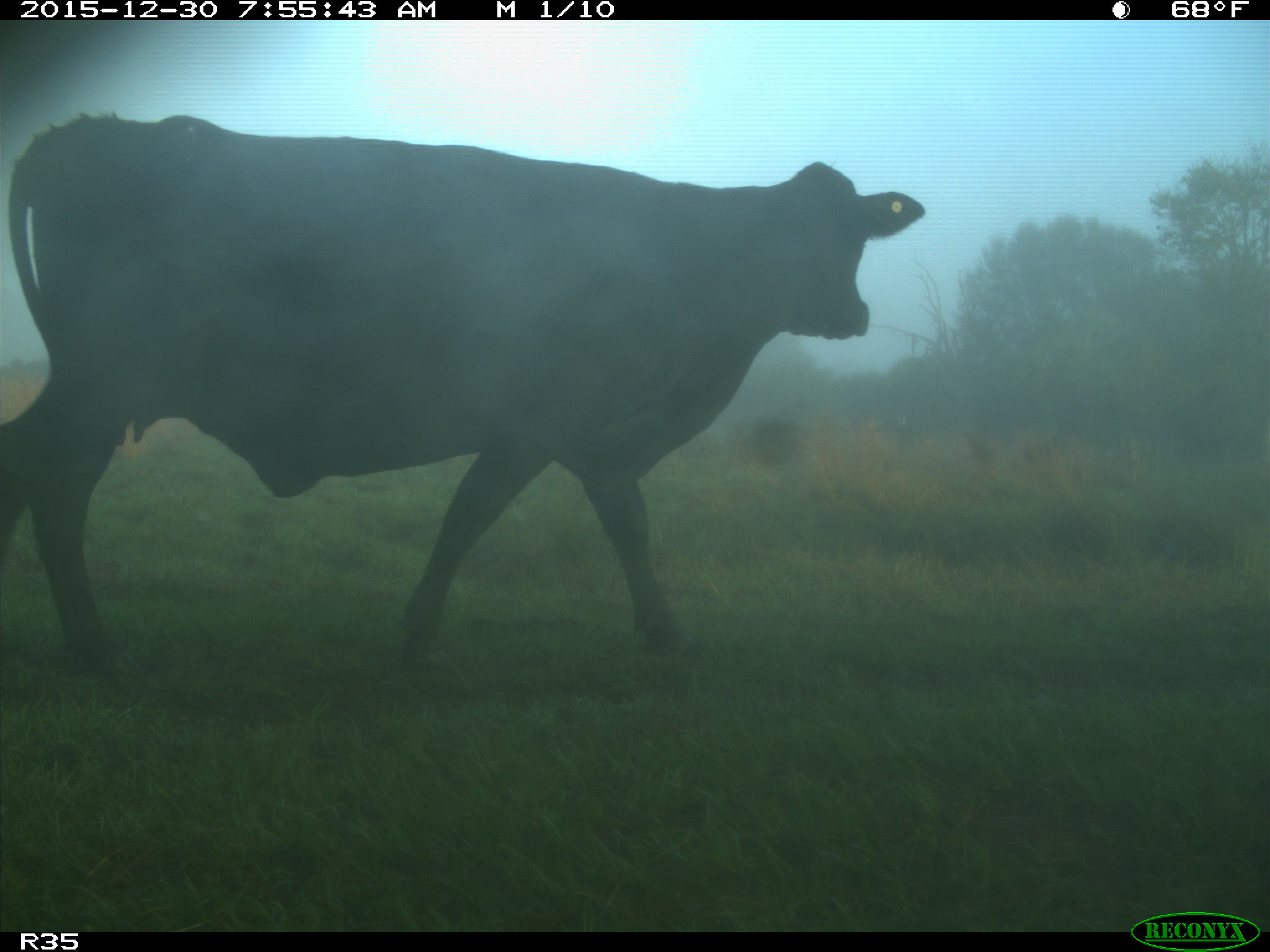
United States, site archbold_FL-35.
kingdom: Animalia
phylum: Chordata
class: Mammalia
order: Artiodactyla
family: Bovidae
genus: Bos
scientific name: Bos taurus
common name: domestic cow